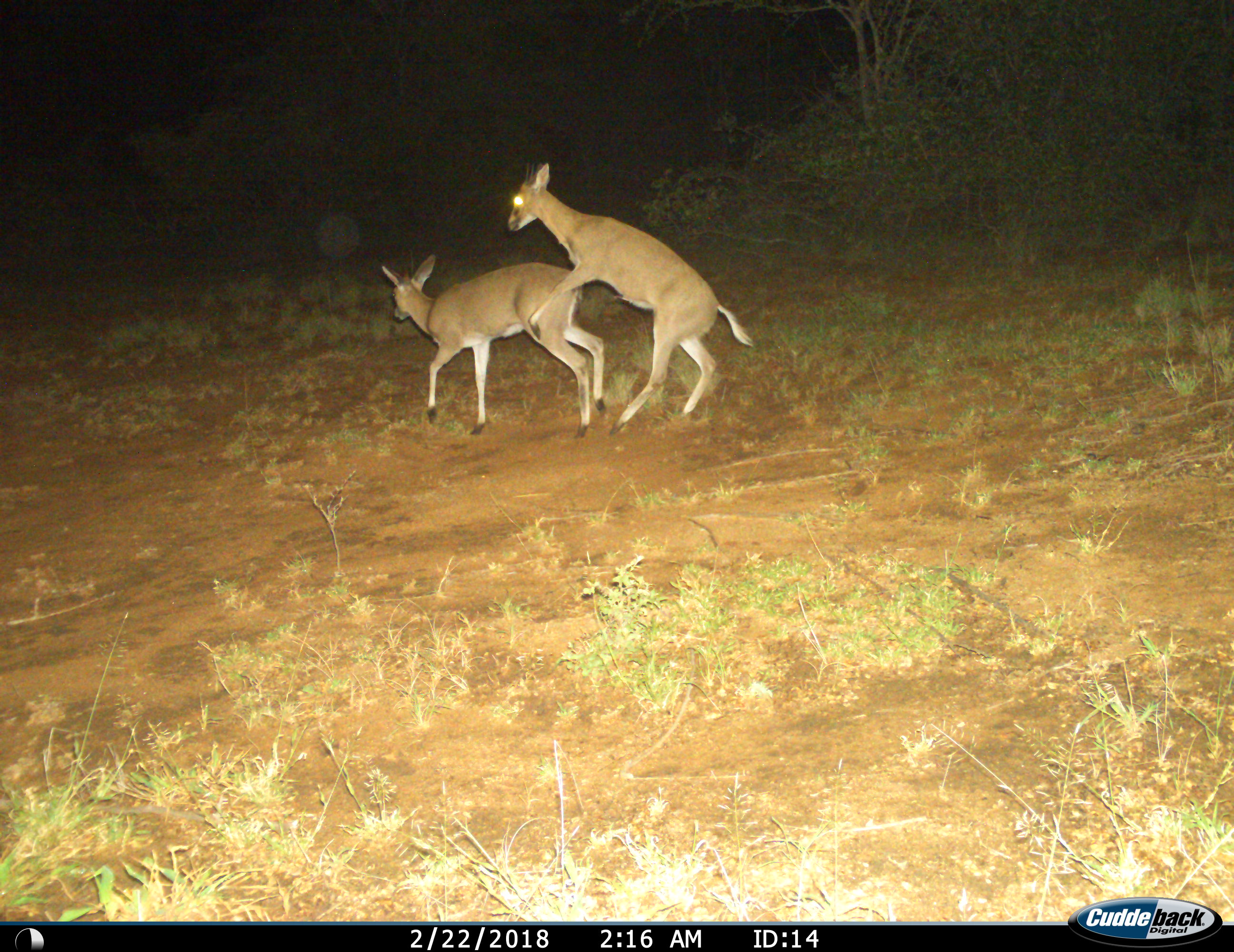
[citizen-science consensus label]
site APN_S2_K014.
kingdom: Animalia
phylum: Chordata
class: Mammalia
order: Artiodactyla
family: Bovidae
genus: Sylvicapra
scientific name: Sylvicapra grimmia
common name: common duiker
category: duikercommongrey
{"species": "duikercommongrey (common duiker) (Sylvicapra grimmia)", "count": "2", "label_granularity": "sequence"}